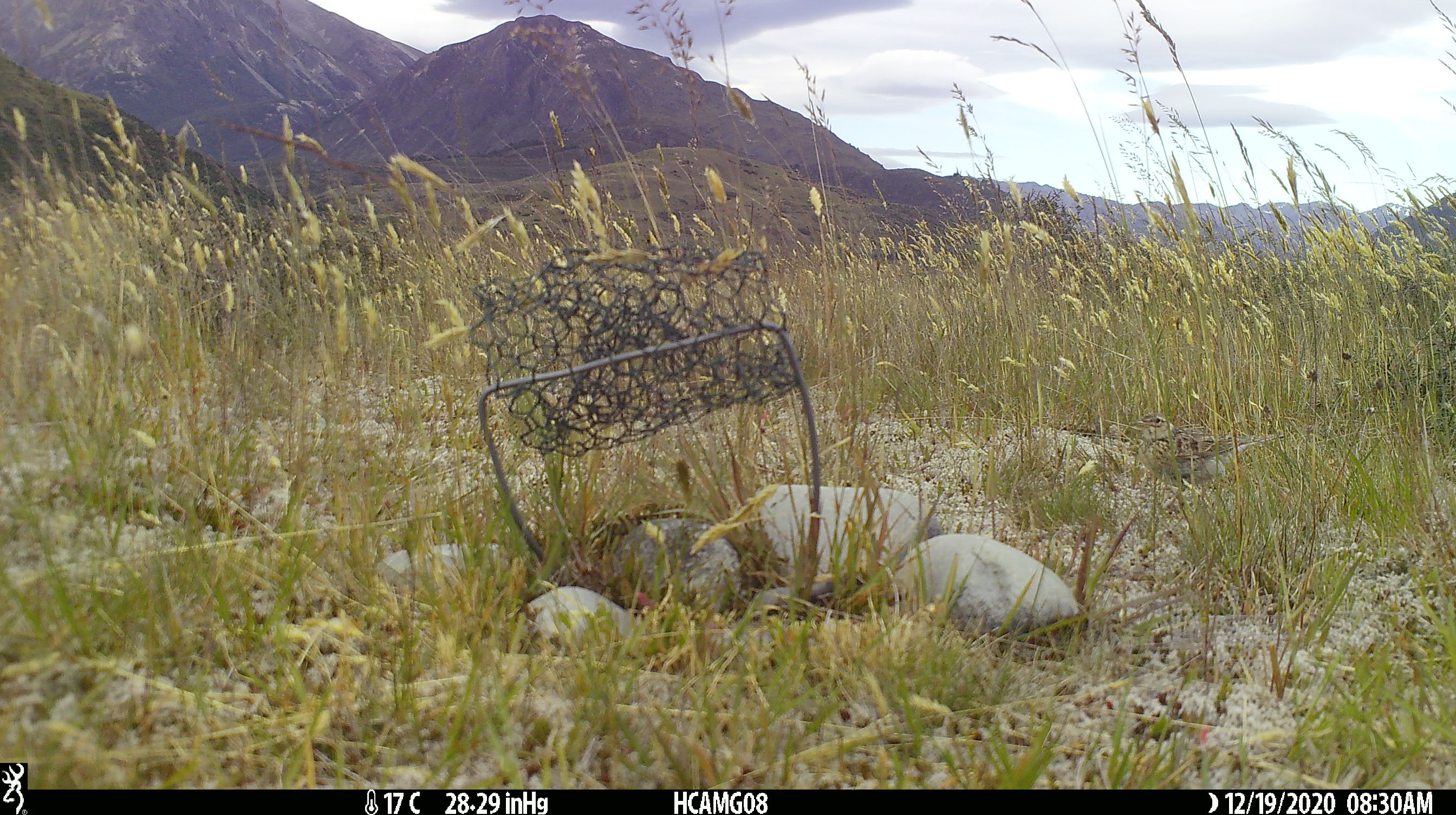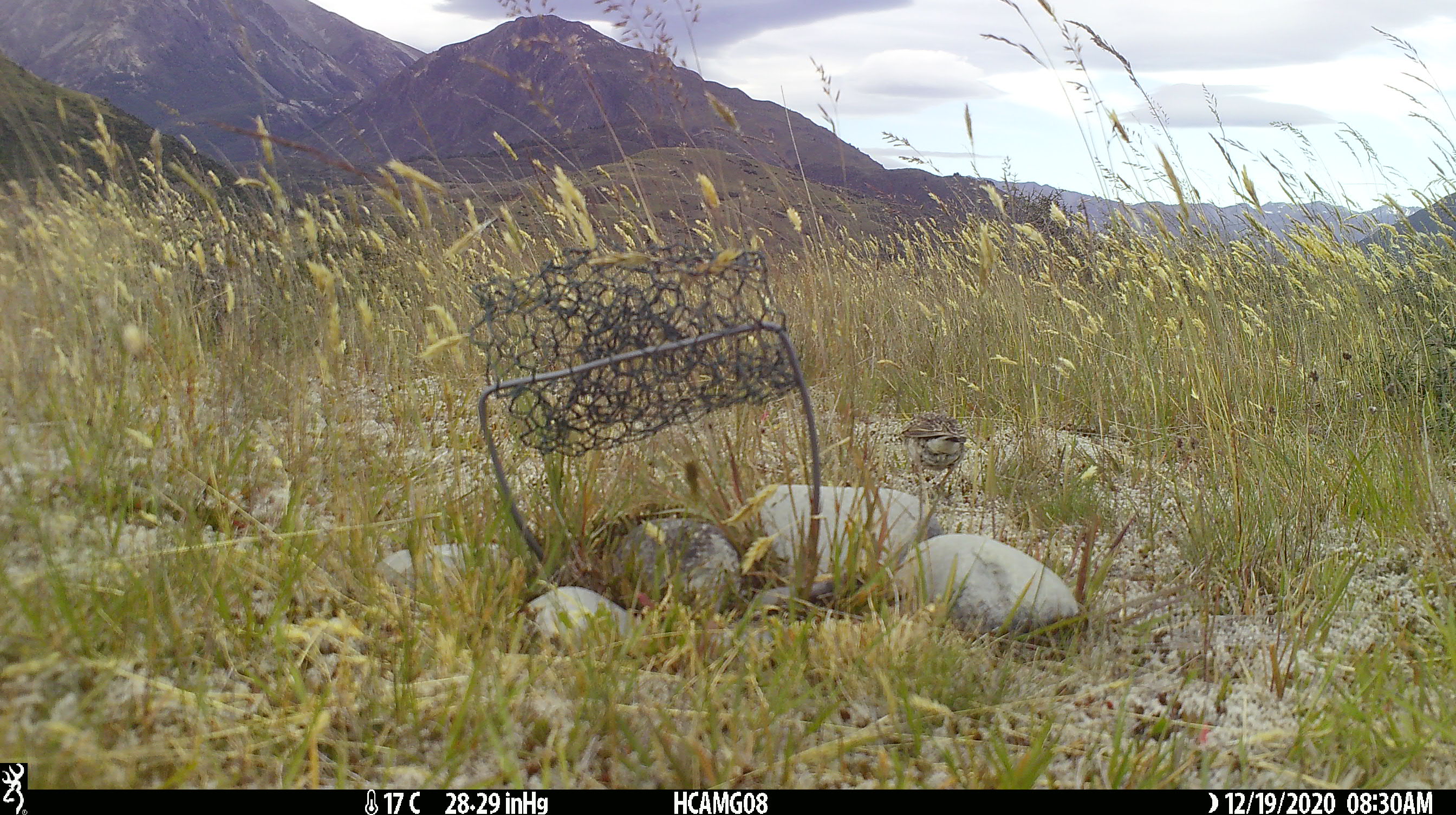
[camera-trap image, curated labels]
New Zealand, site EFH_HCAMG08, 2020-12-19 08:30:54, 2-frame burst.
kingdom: Animalia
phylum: Chordata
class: Aves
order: Passeriformes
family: Motacillidae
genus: Anthus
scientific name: Anthus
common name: pipit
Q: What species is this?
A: Pipit (Anthus).